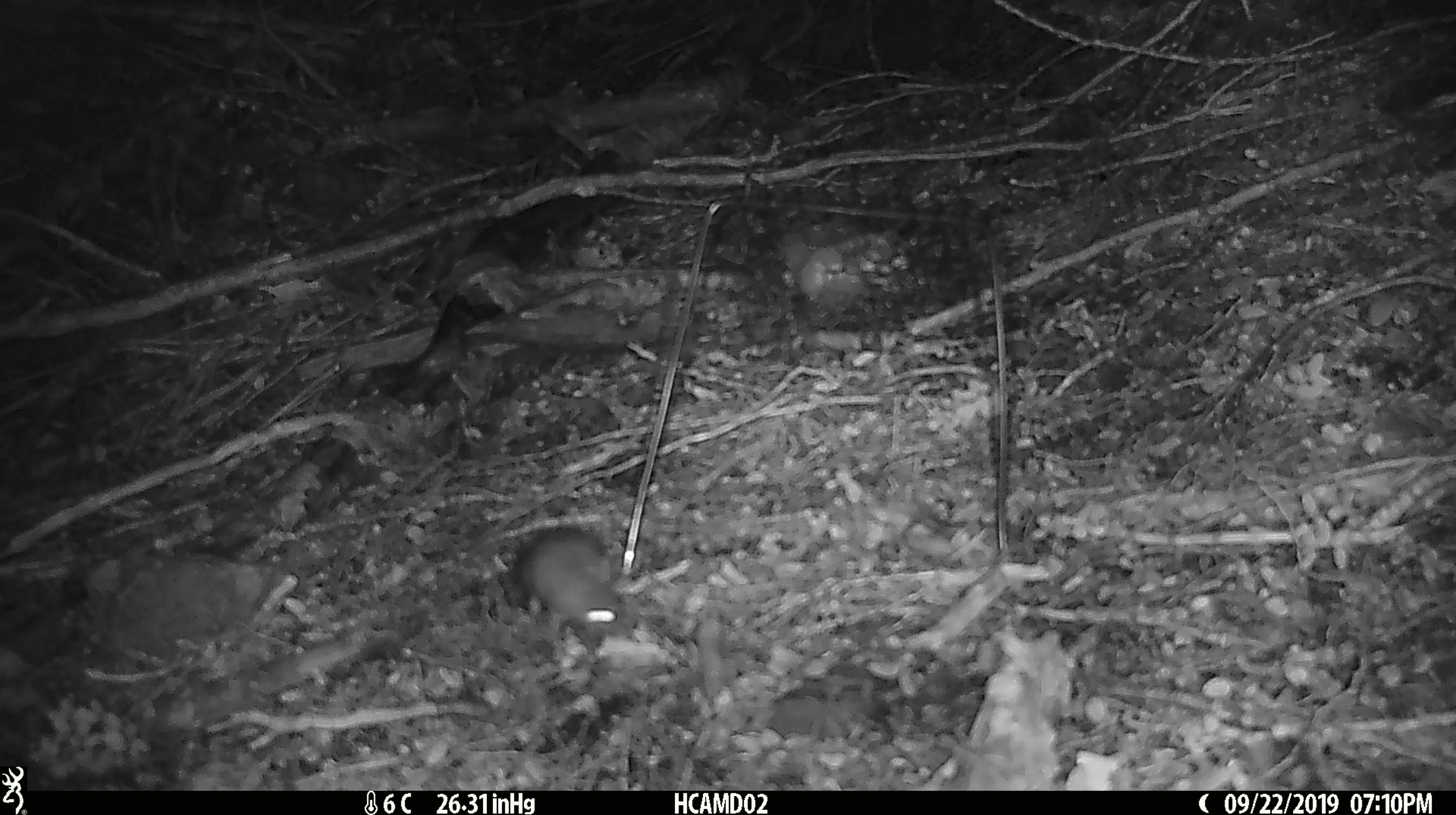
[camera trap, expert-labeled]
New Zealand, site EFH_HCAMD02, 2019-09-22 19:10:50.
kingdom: Animalia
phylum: Chordata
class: Mammalia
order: Rodentia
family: Muridae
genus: Mus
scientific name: Mus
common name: mouse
Mouse (Mus).